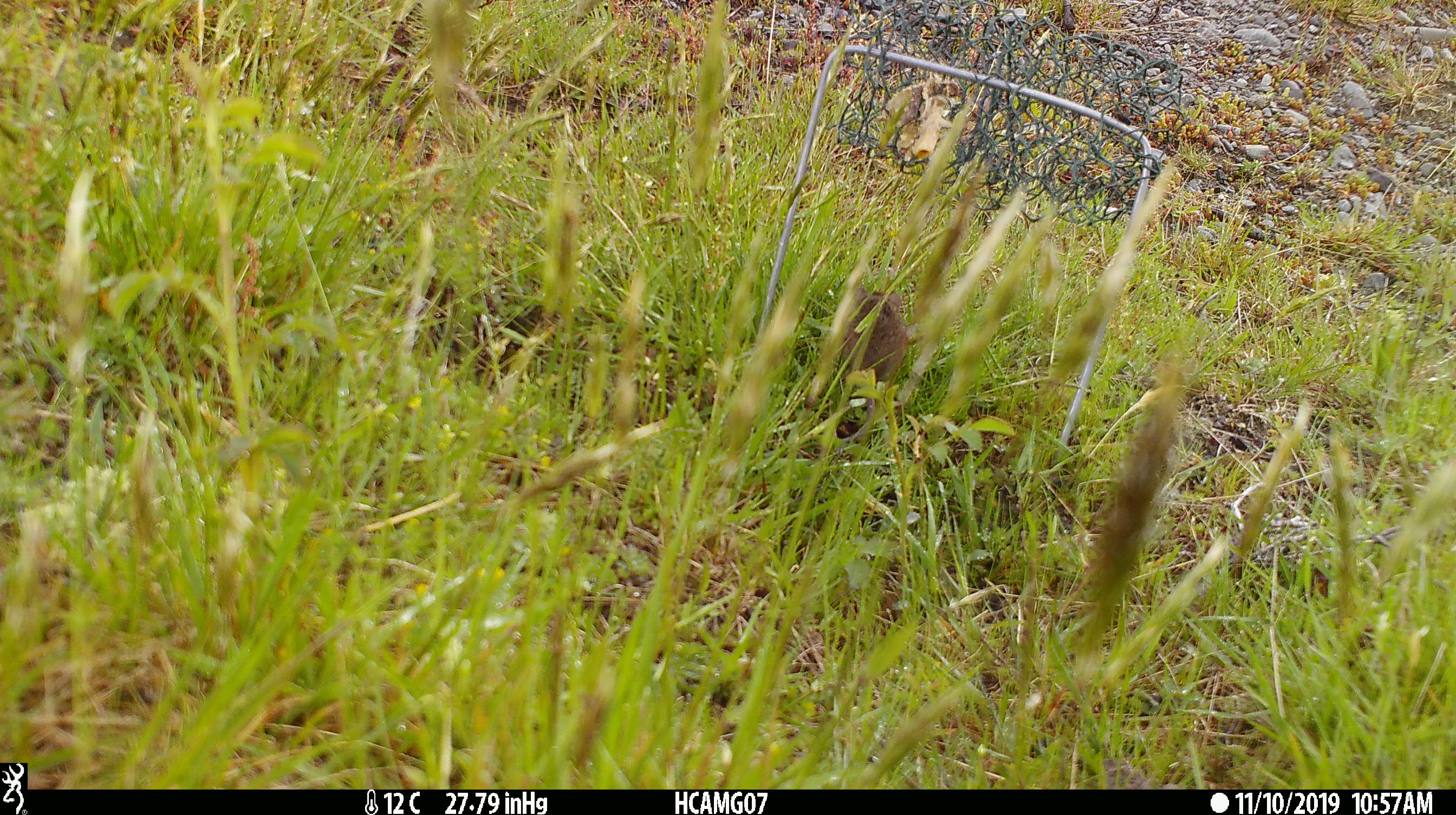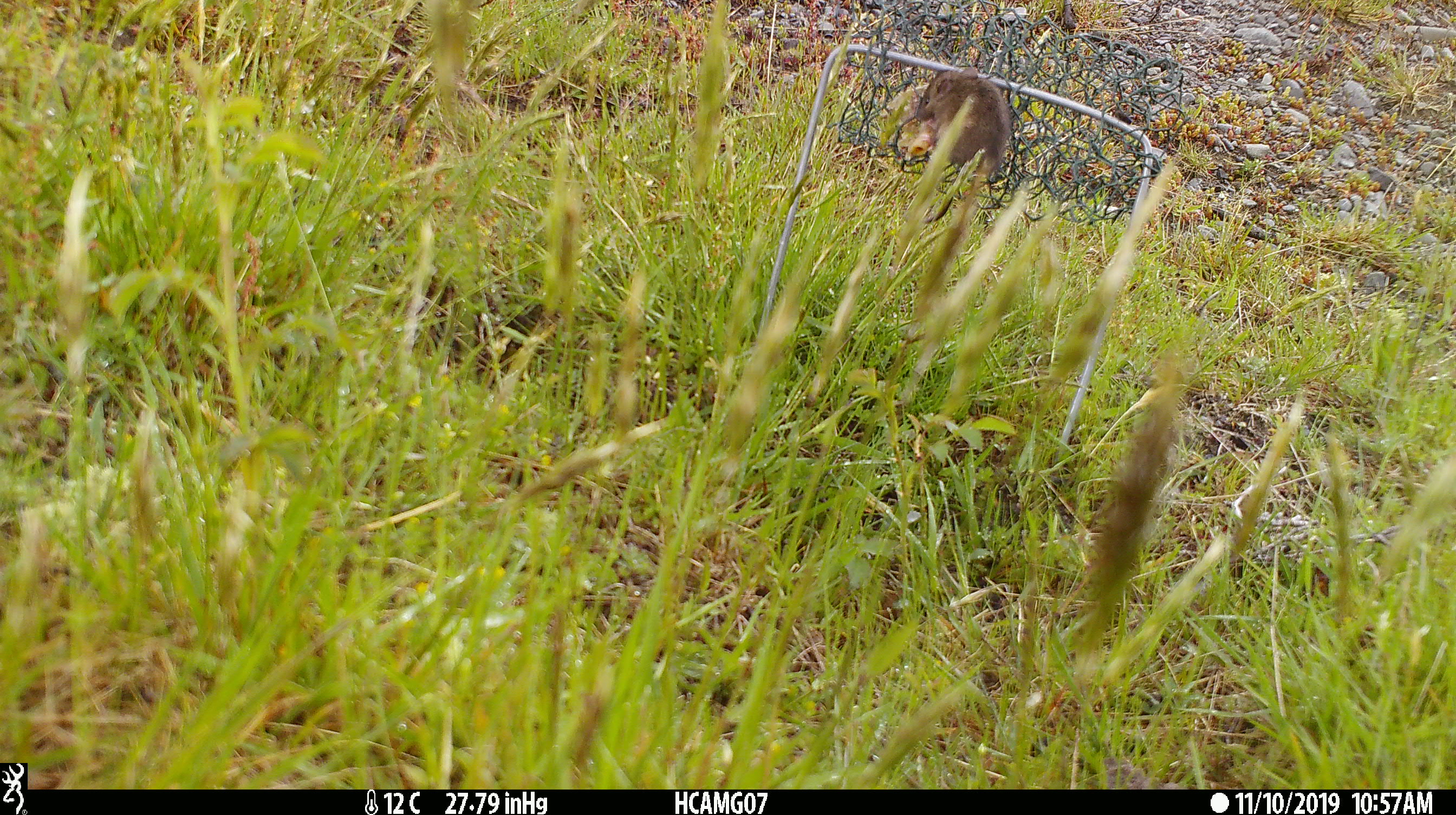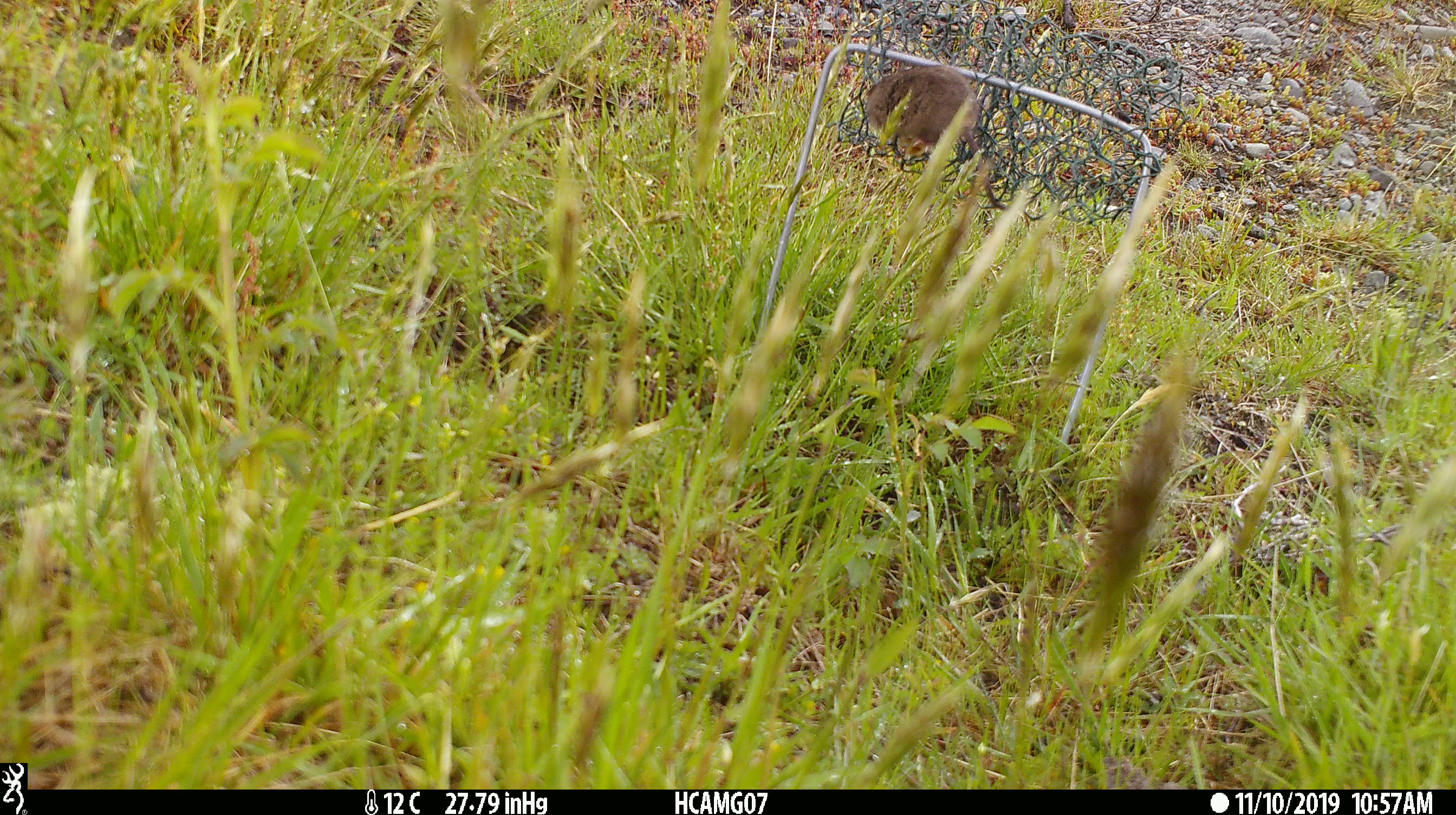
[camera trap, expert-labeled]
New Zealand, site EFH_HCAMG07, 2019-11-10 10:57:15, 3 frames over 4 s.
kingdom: Animalia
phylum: Chordata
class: Mammalia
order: Rodentia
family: Muridae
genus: Mus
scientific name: Mus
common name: mouse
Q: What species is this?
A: Mouse (Mus).